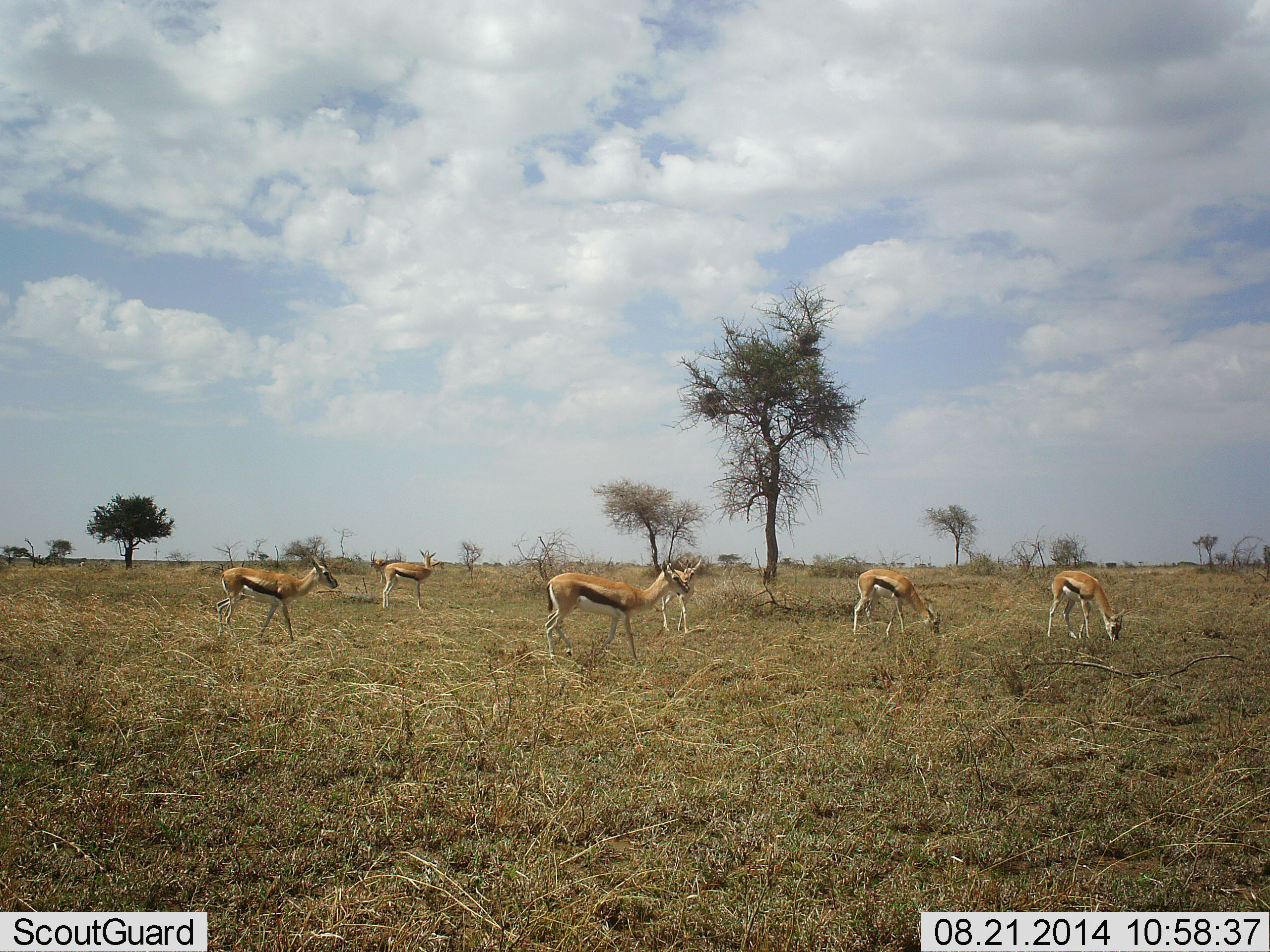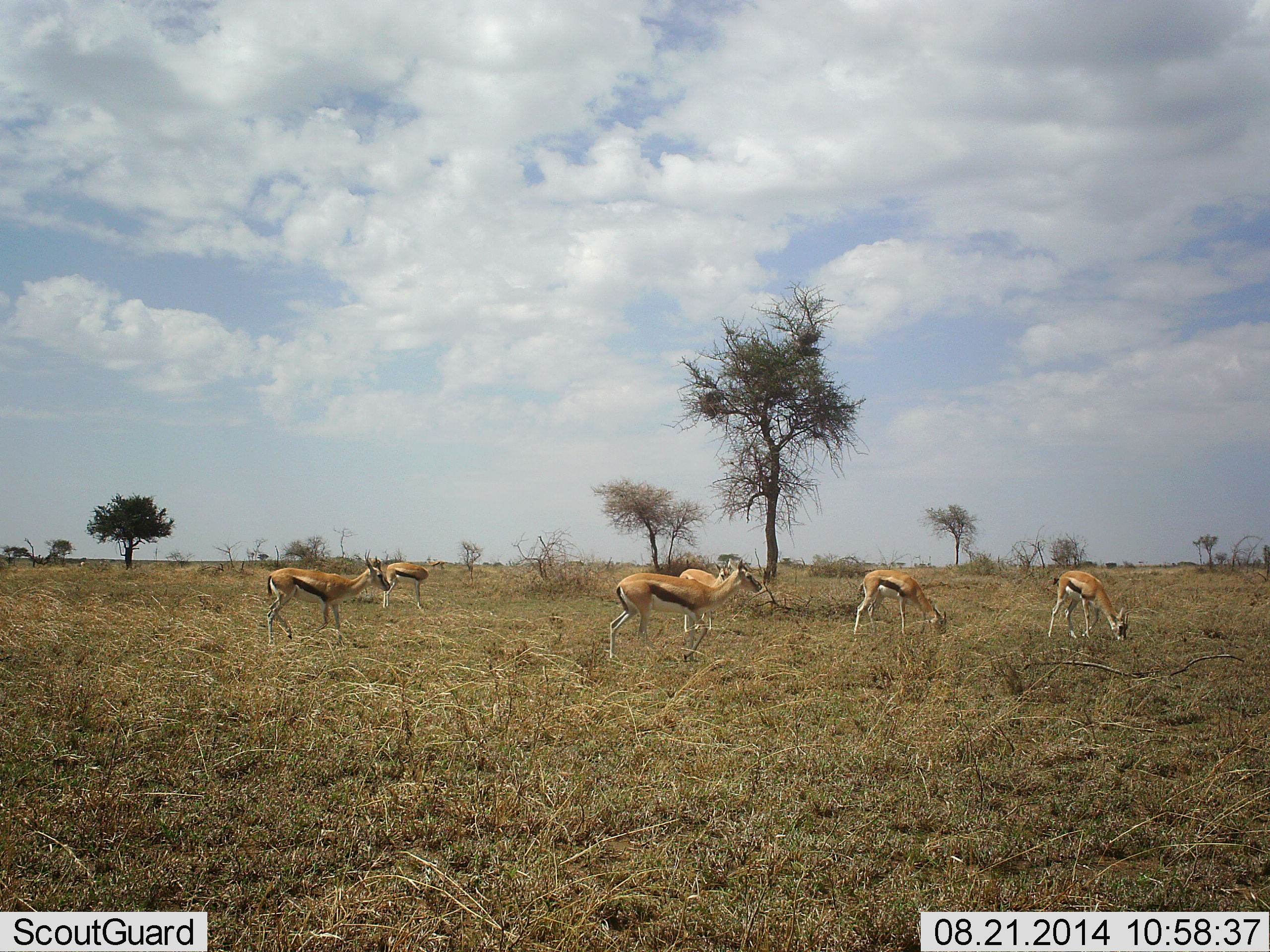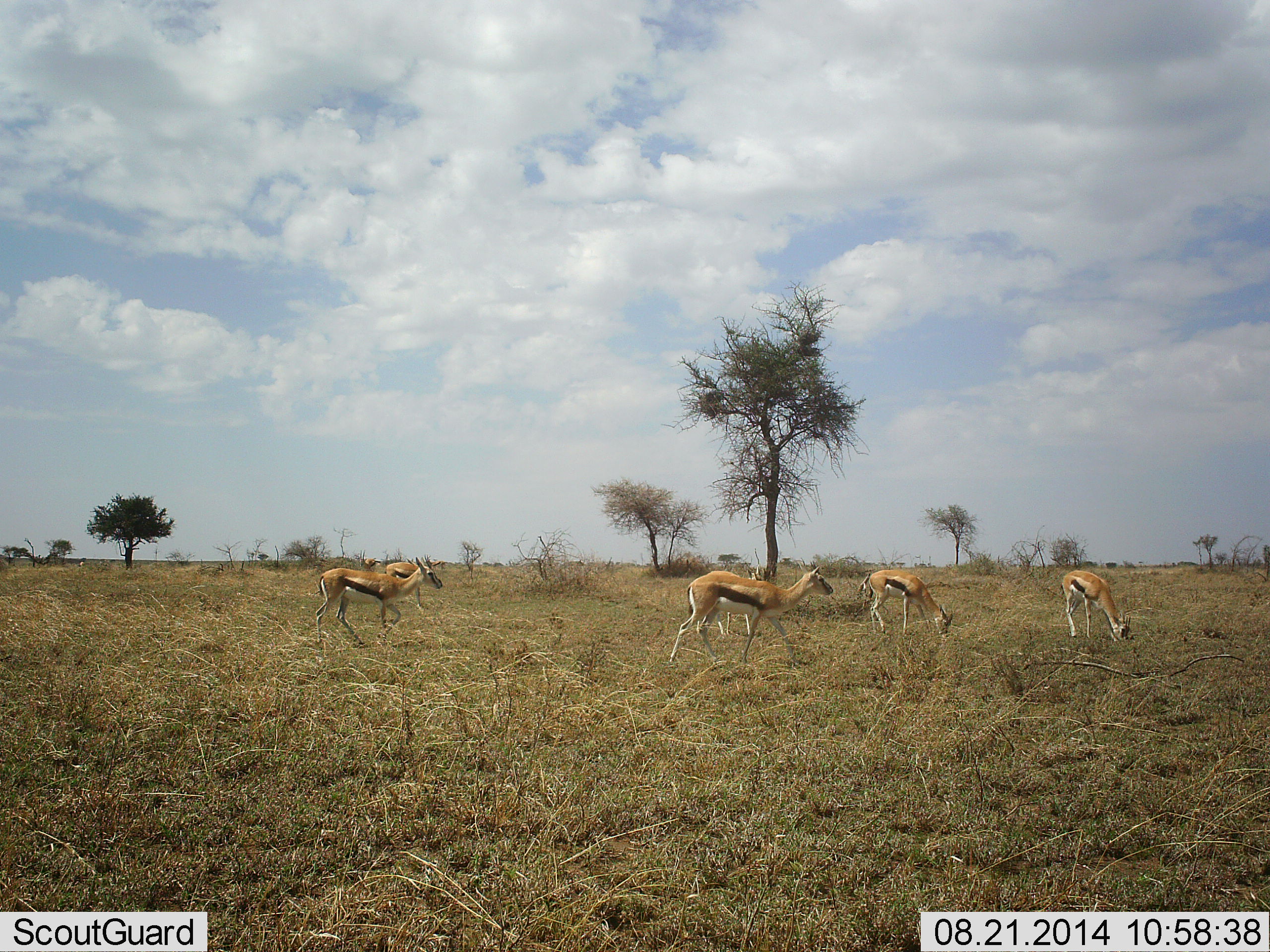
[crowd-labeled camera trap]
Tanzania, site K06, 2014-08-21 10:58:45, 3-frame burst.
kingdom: Animalia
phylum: Chordata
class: Mammalia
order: Artiodactyla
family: Bovidae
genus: Eudorcas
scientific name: Eudorcas thomsonii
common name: thomson's gazelle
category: gazellethomsons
Gazellethomsons (thomson's gazelle) (Eudorcas thomsonii), count 6. Behavior (volunteer vote fractions): standing 45%, resting 0%, moving 73%, interacting 0%. Young present (vote fraction): 0%. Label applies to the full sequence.